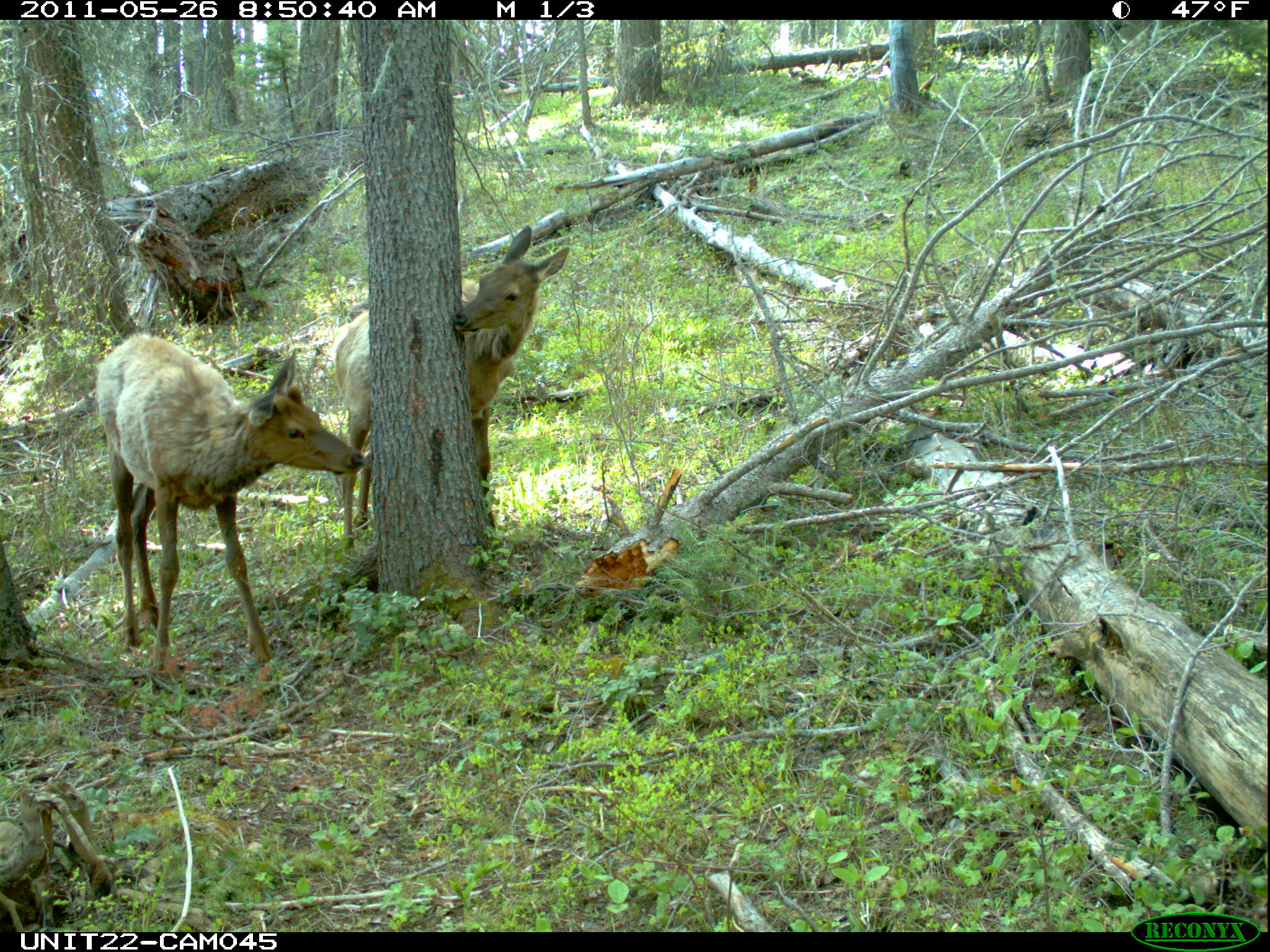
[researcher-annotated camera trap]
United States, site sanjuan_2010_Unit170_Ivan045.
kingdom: Animalia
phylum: Chordata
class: Mammalia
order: Artiodactyla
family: Cervidae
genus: Cervus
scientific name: Cervus elaphus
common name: red deer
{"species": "Cervus elaphus (red deer)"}